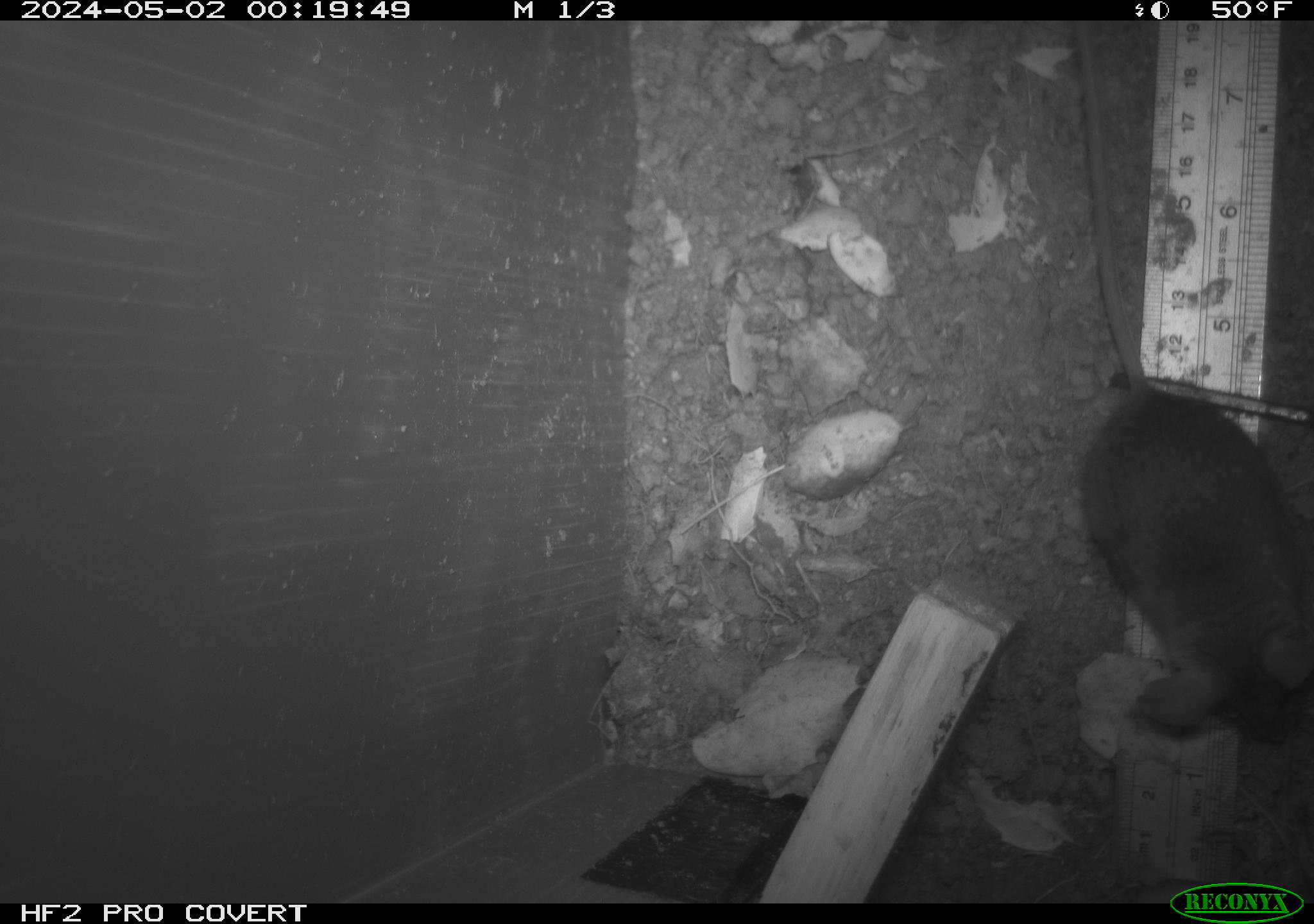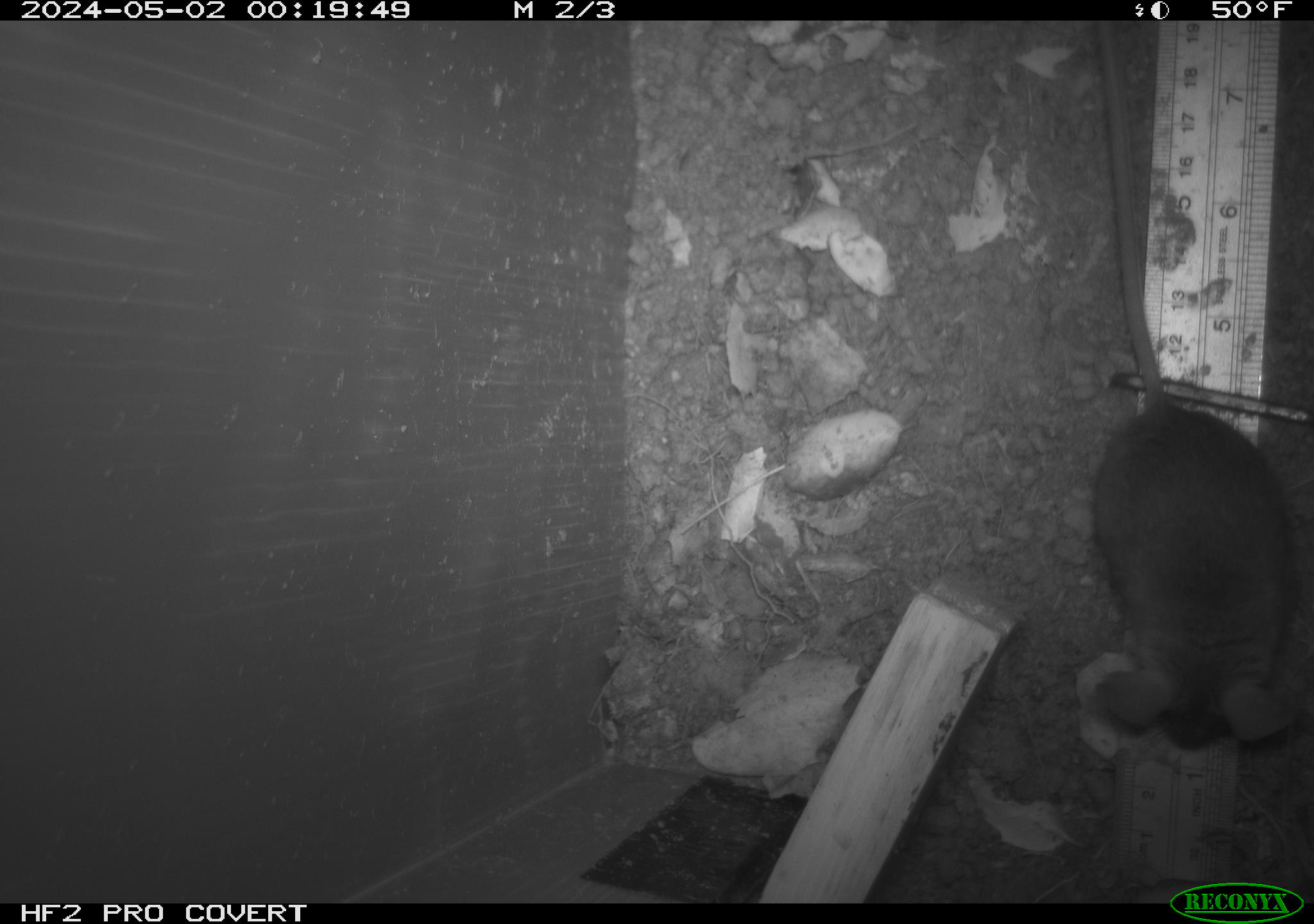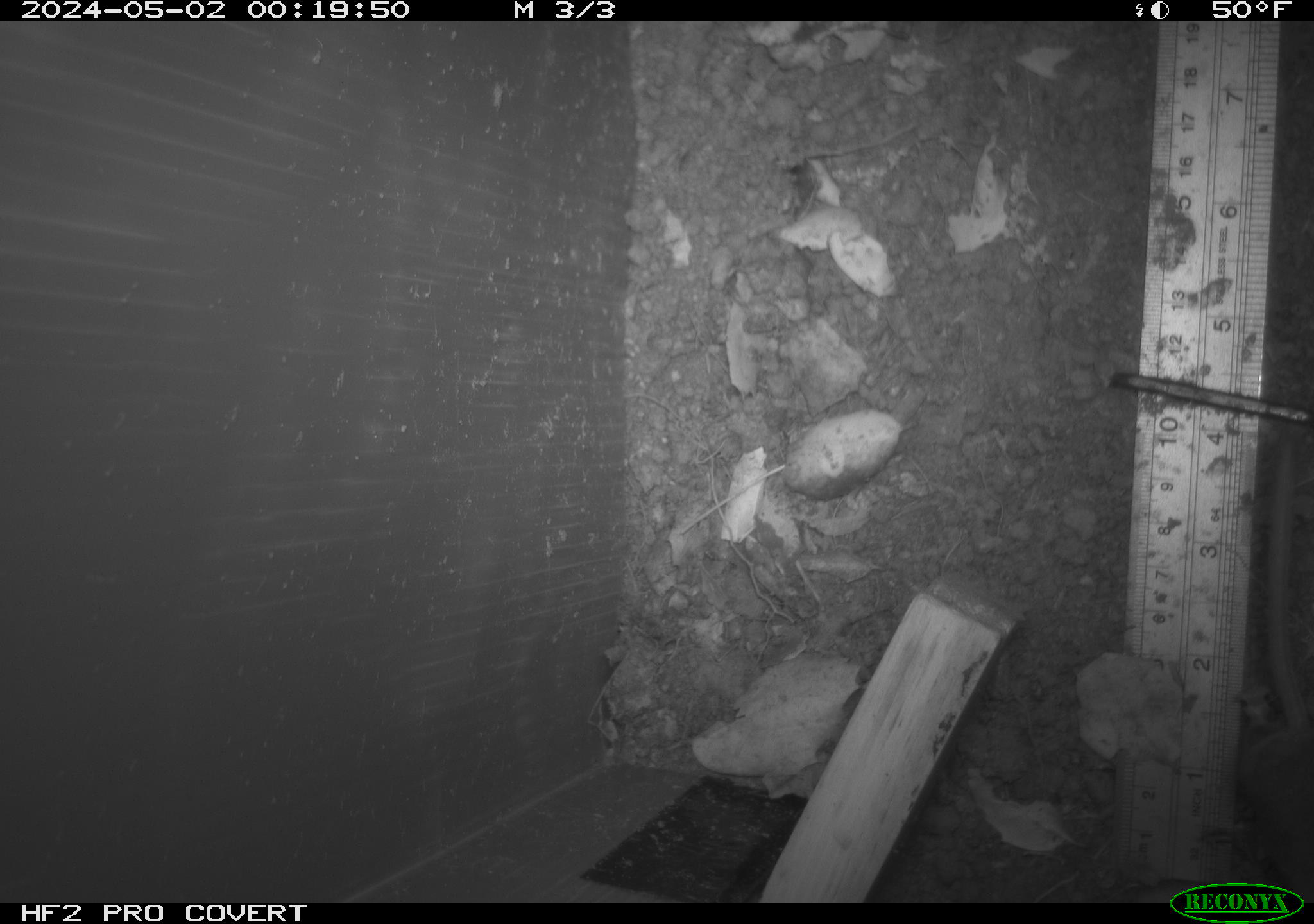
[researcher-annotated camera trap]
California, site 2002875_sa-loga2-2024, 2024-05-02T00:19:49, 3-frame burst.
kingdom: Animalia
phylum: Chordata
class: Mammalia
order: Rodentia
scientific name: Rodentia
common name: rodent